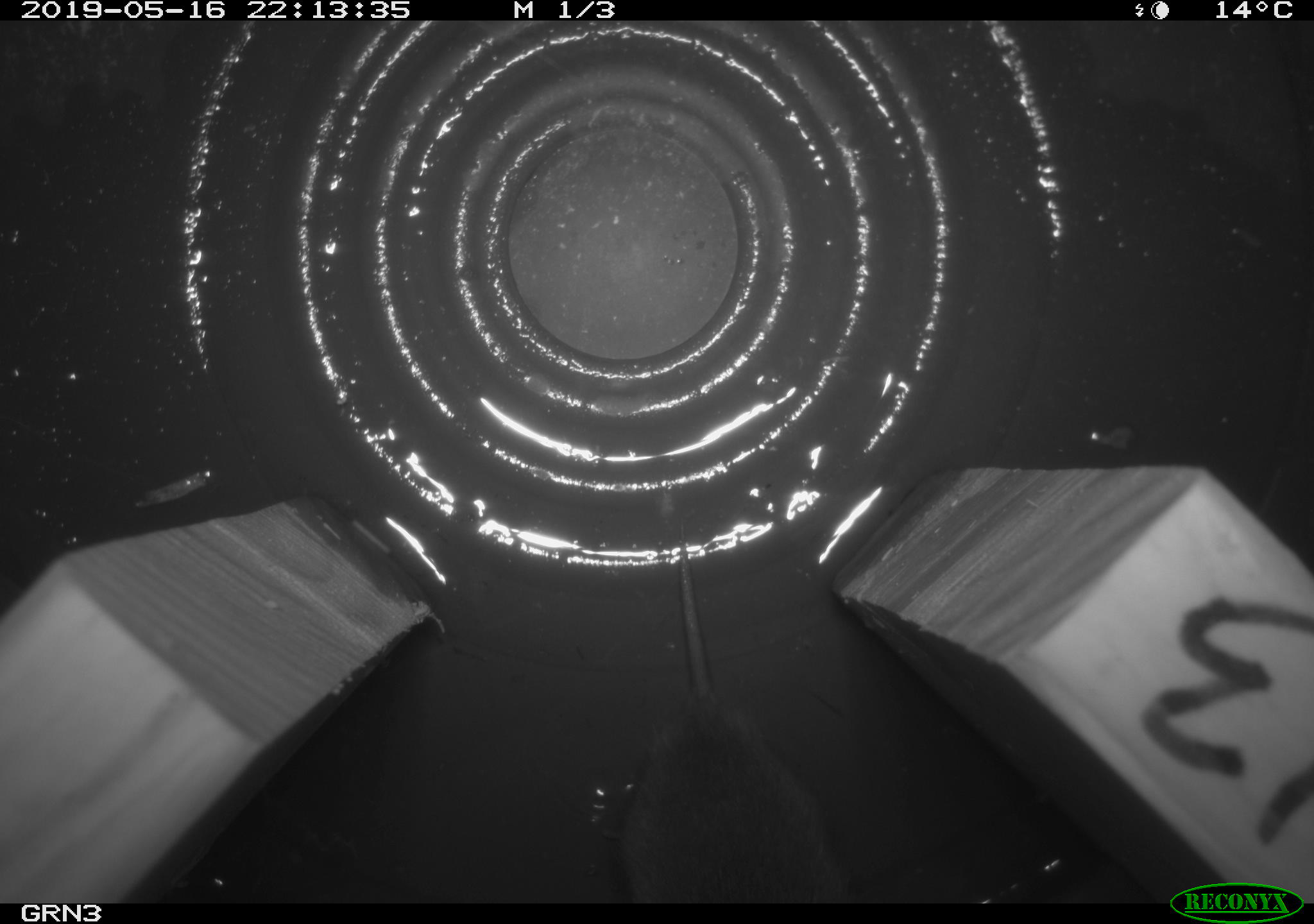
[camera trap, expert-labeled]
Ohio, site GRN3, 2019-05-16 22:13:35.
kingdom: Animalia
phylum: Chordata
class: Mammalia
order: Rodentia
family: Cricetidae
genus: Microtus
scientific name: Microtus pennsylvanicus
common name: meadow vole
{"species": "meadow vole (Microtus pennsylvanicus)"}